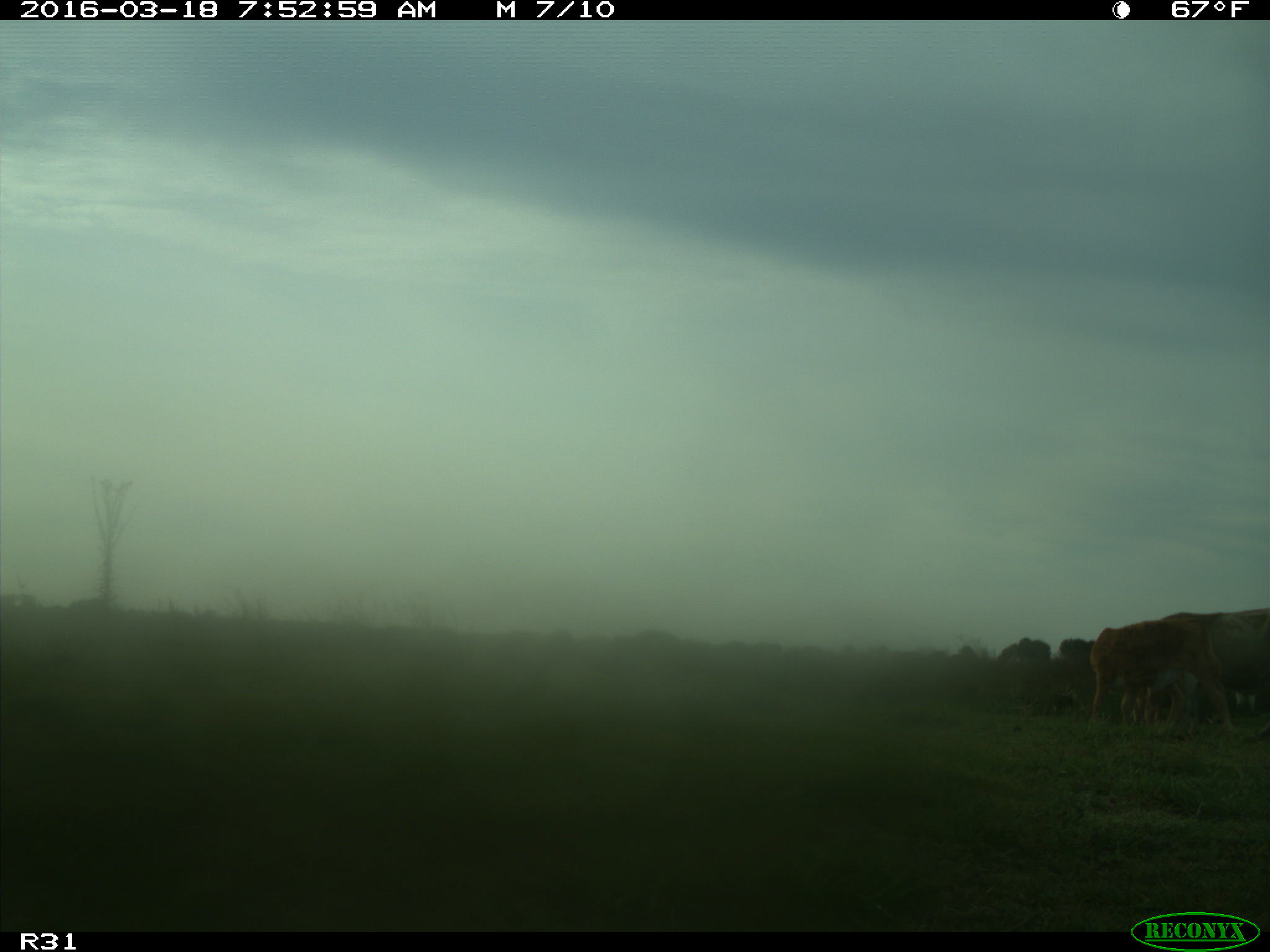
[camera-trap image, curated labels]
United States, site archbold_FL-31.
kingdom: Animalia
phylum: Chordata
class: Mammalia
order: Artiodactyla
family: Bovidae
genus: Bos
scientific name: Bos taurus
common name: domestic cow